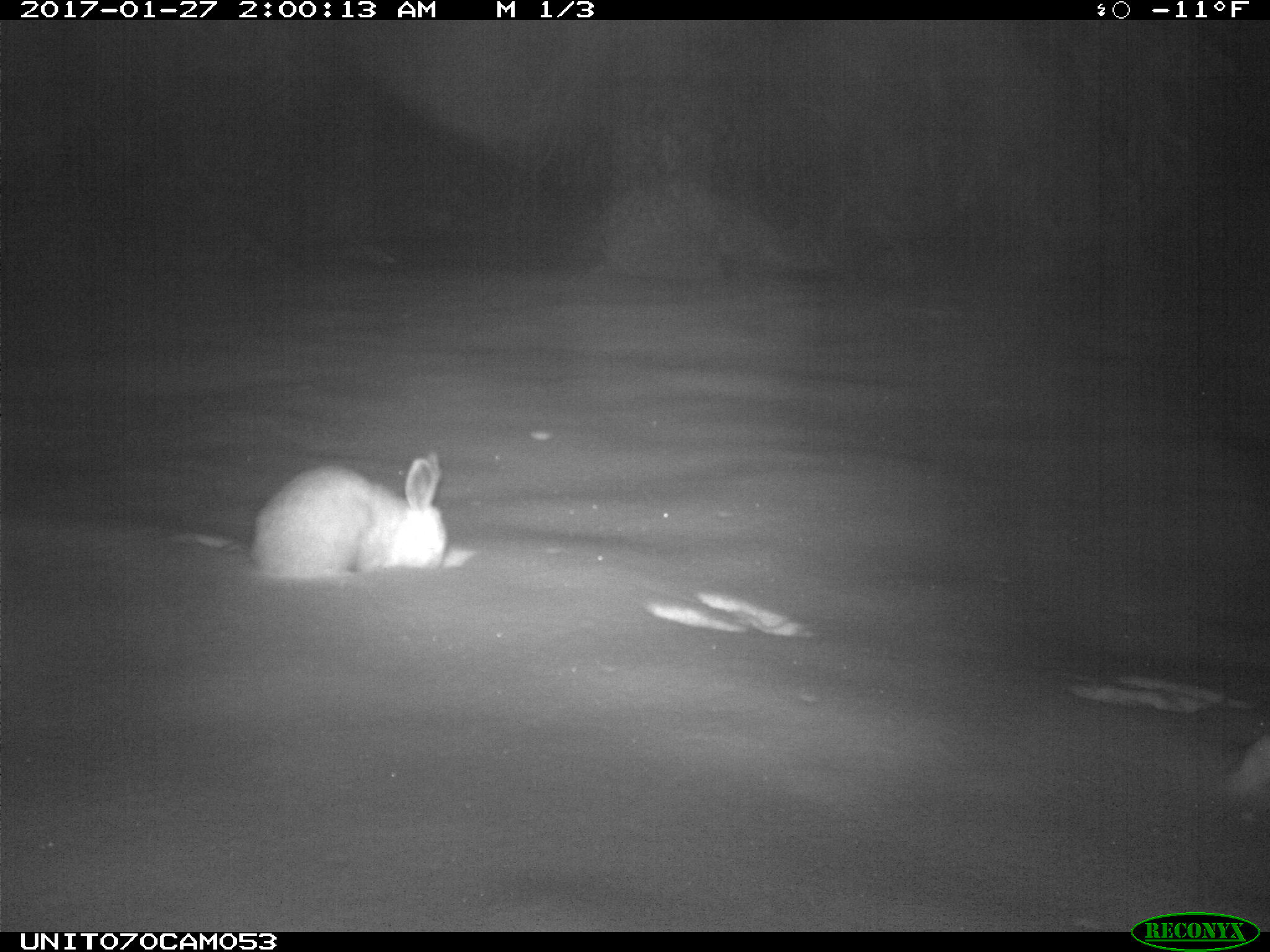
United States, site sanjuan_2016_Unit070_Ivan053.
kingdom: Animalia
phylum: Chordata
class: Mammalia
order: Lagomorpha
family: Leporidae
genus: Lepus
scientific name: Lepus americanus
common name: snowshoe hare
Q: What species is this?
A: Lepus americanus (snowshoe hare).